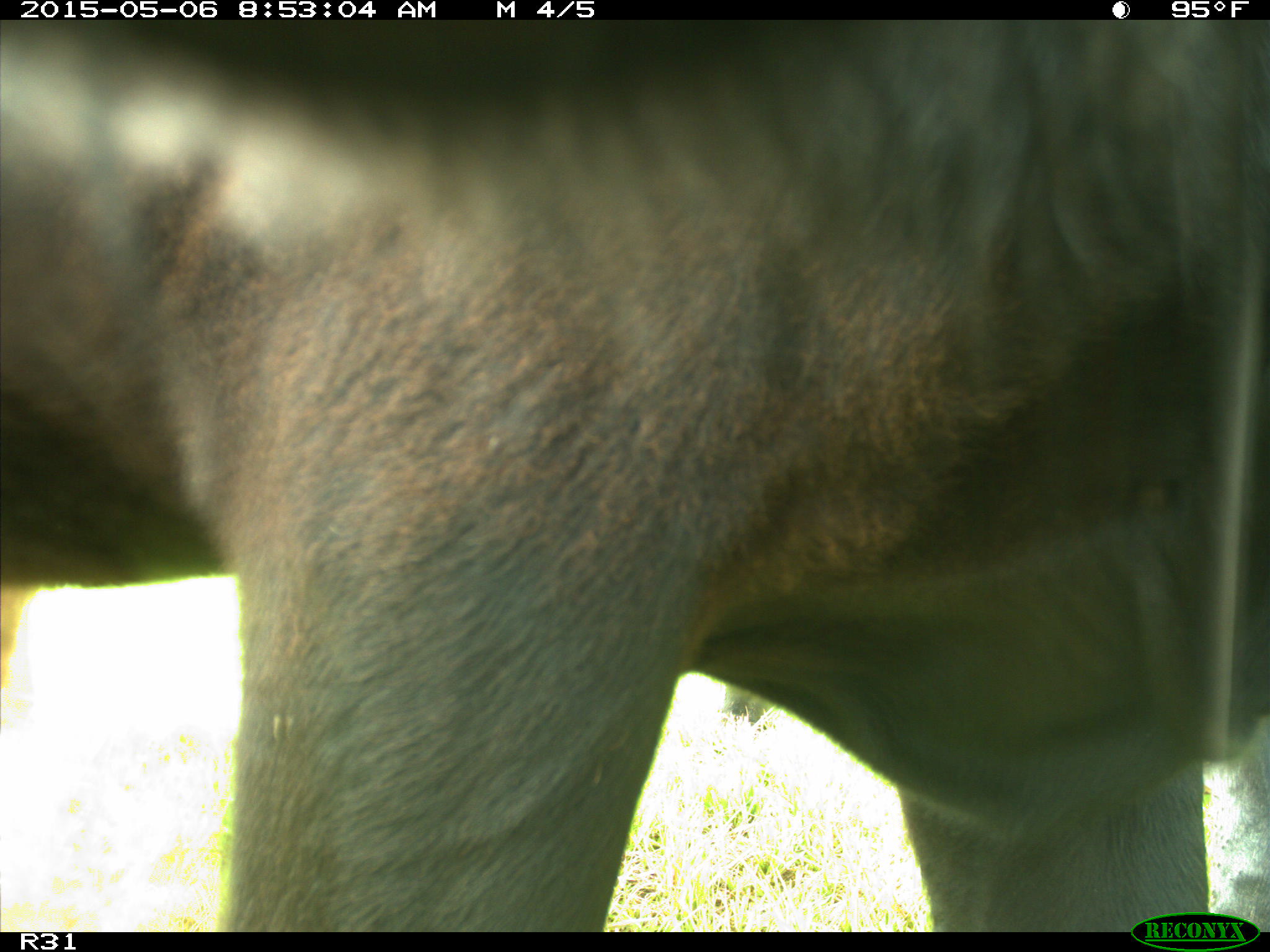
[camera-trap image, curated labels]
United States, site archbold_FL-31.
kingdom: Animalia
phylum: Chordata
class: Mammalia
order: Artiodactyla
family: Bovidae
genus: Bos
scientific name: Bos taurus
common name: domestic cow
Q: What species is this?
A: Bos taurus (domestic cow).